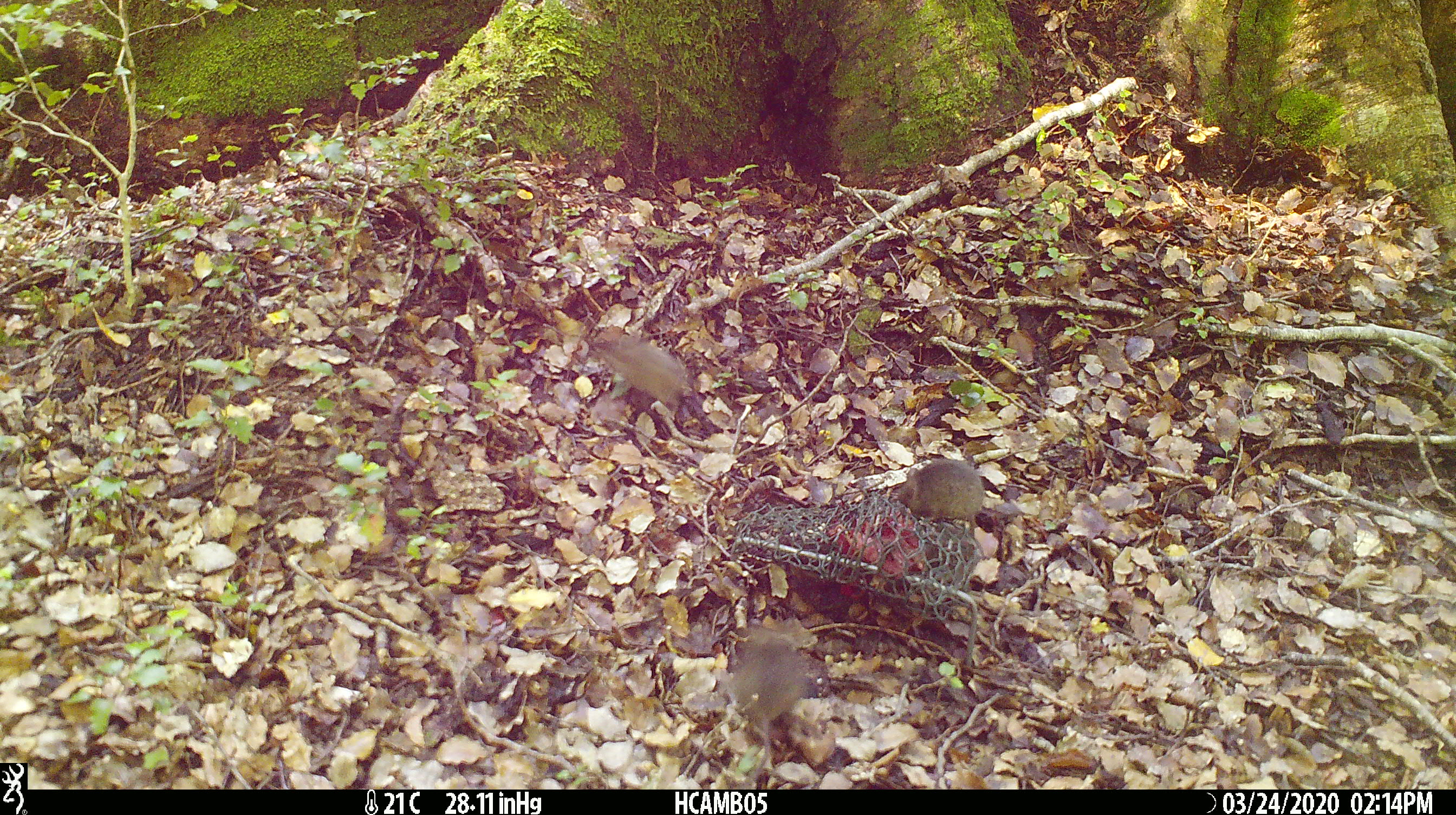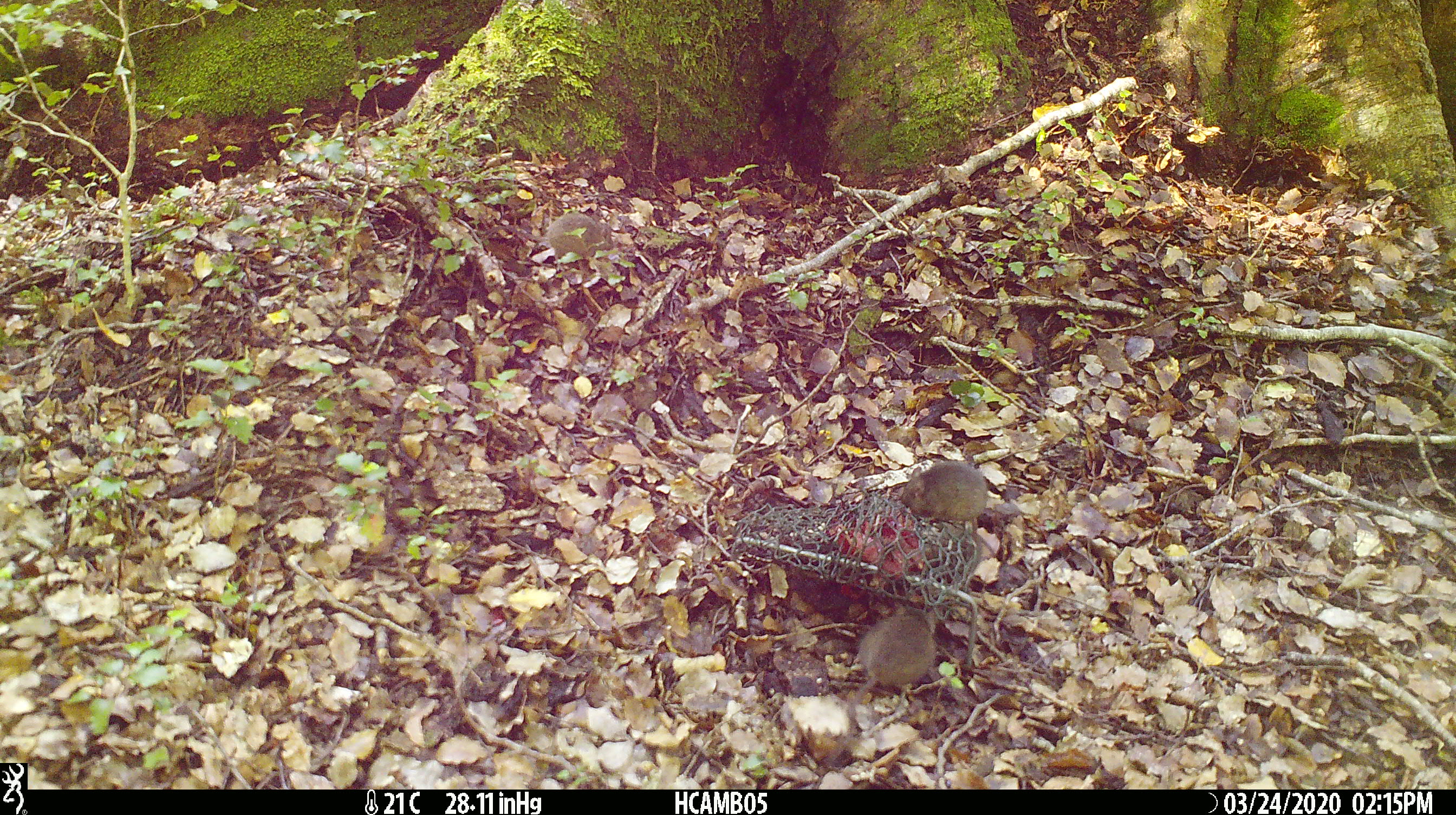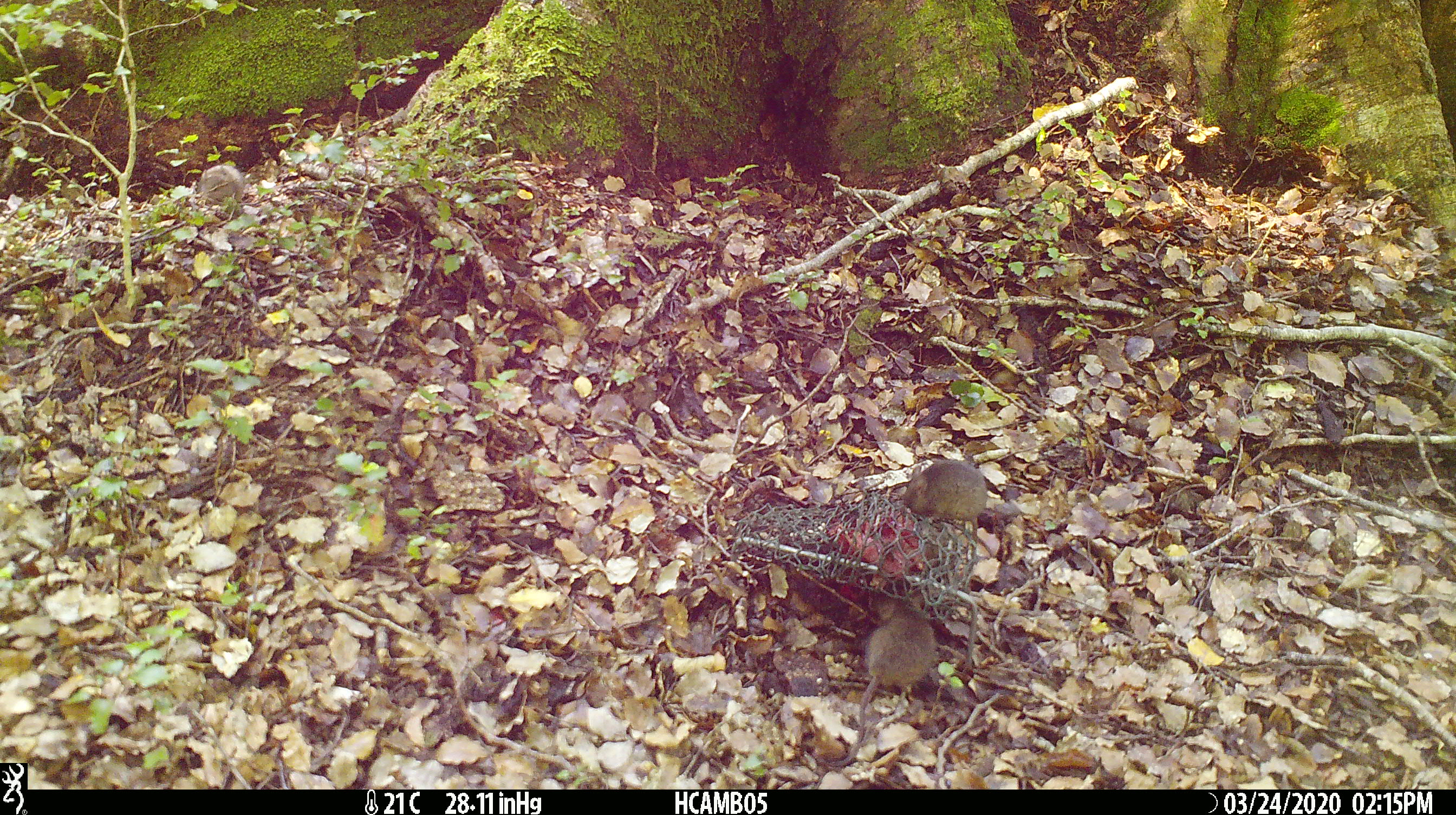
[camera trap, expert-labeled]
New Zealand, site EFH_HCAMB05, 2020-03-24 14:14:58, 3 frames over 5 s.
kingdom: Animalia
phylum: Chordata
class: Mammalia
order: Rodentia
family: Muridae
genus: Mus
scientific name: Mus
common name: mouse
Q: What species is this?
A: Mouse (Mus).